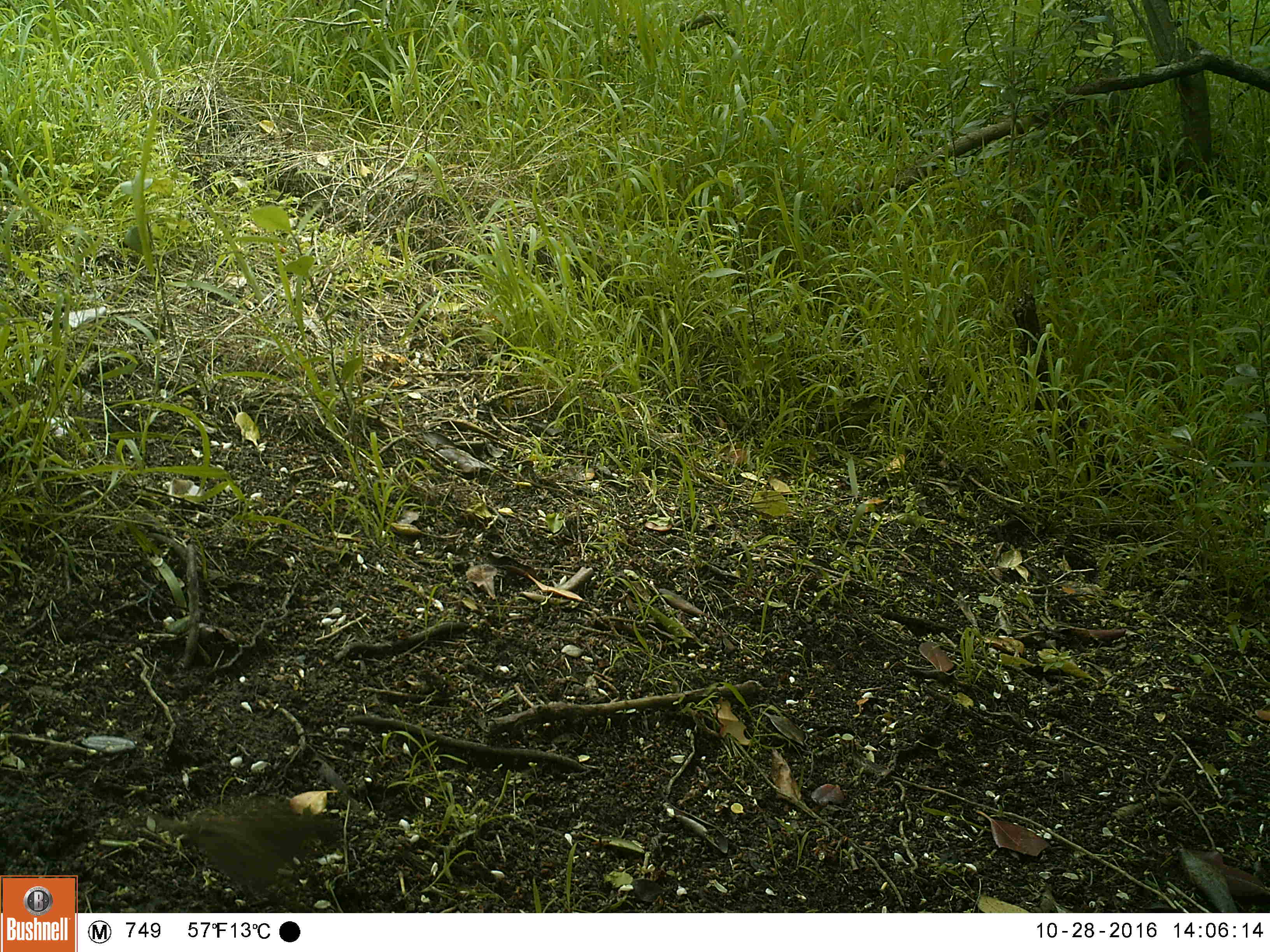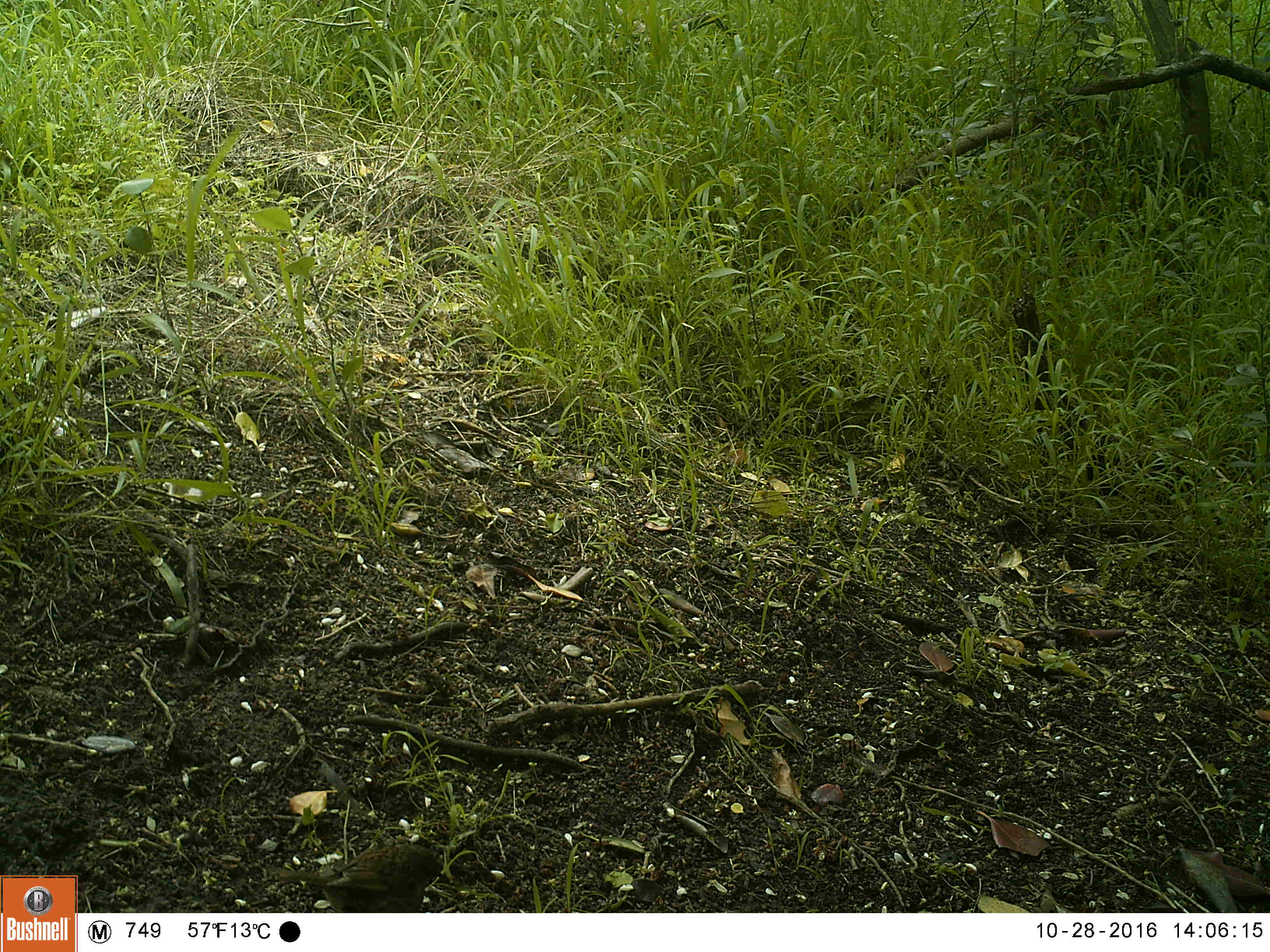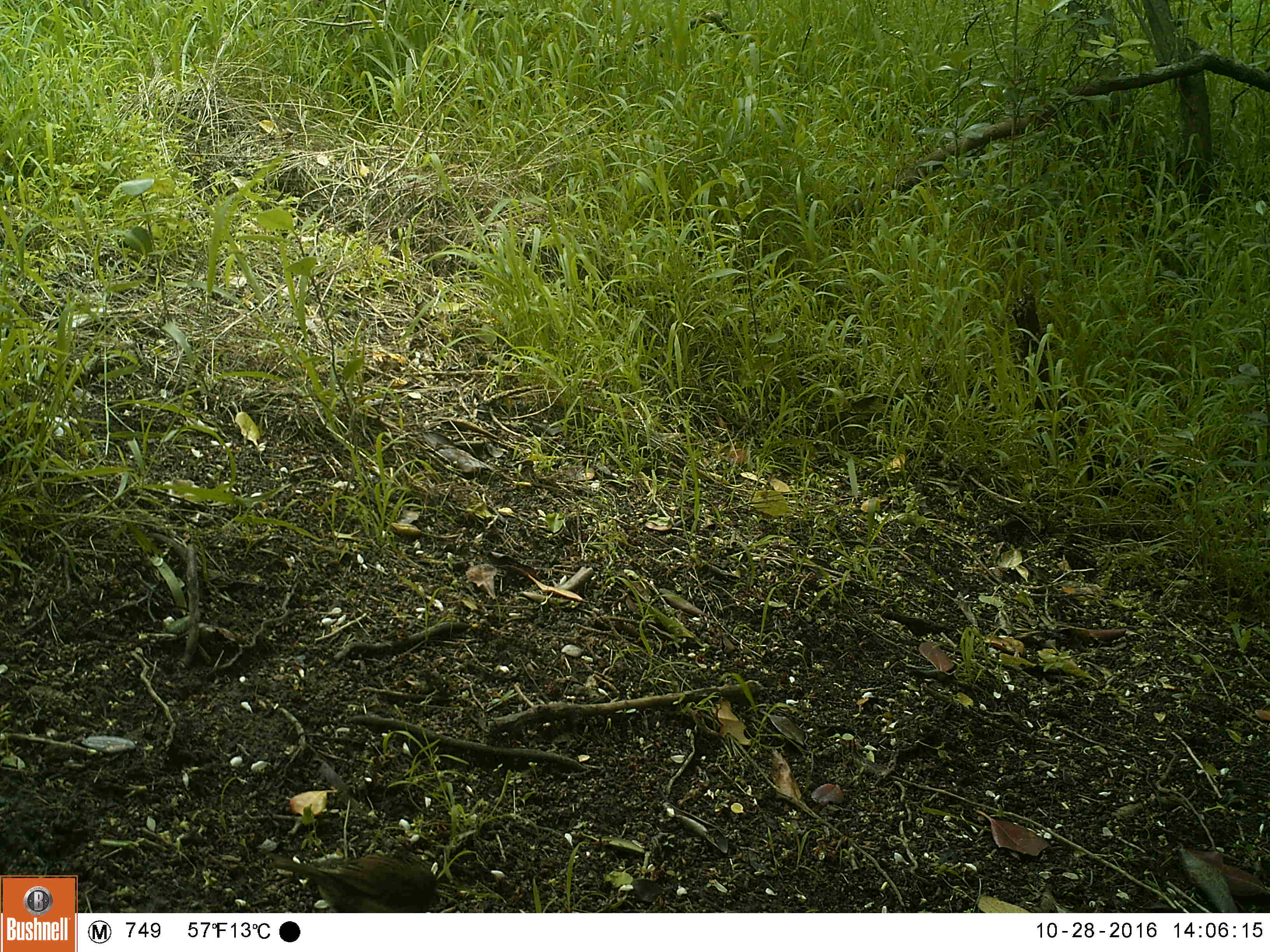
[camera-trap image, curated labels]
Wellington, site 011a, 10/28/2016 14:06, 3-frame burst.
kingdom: Animalia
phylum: Chordata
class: Aves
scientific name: Aves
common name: bird